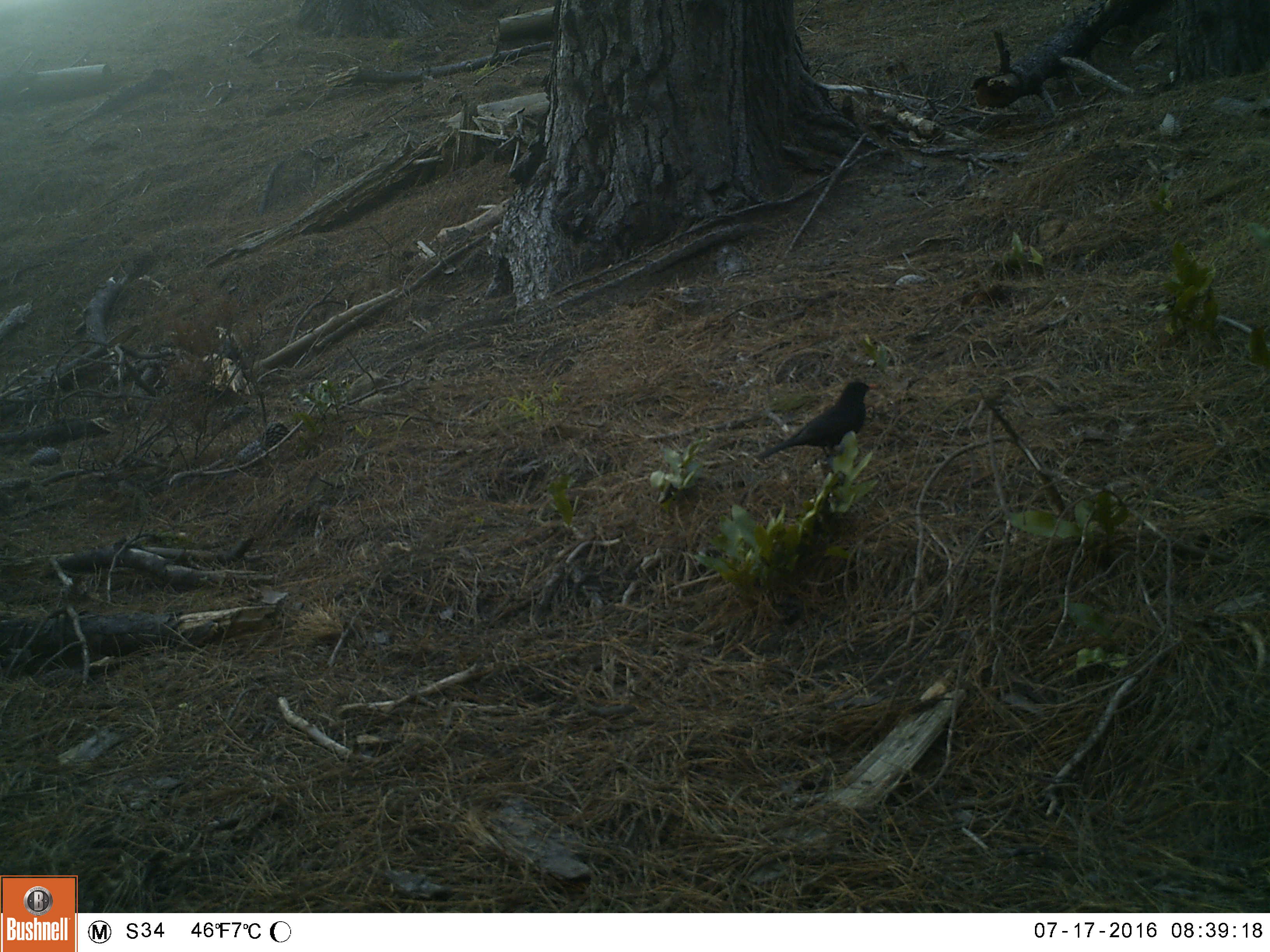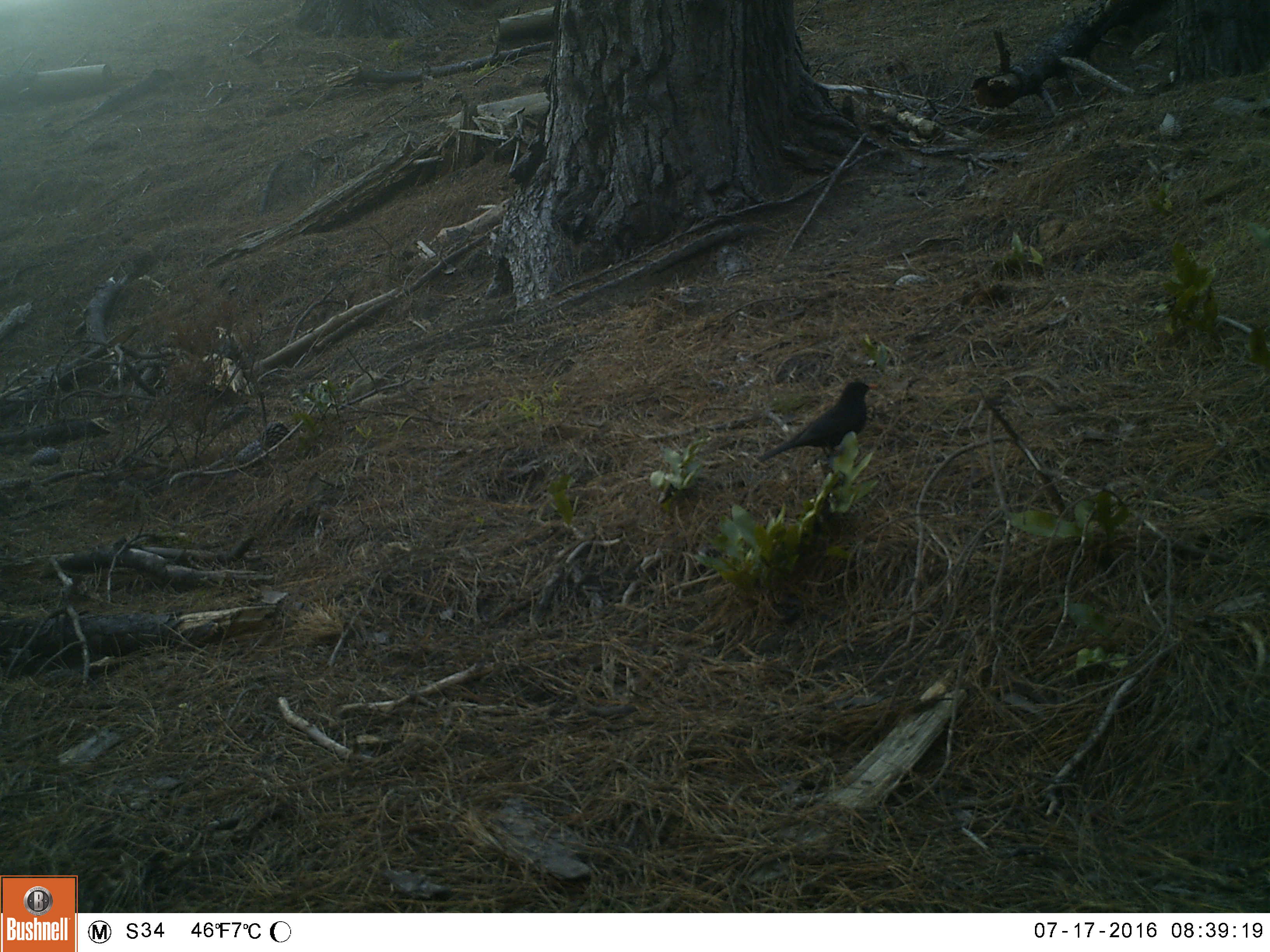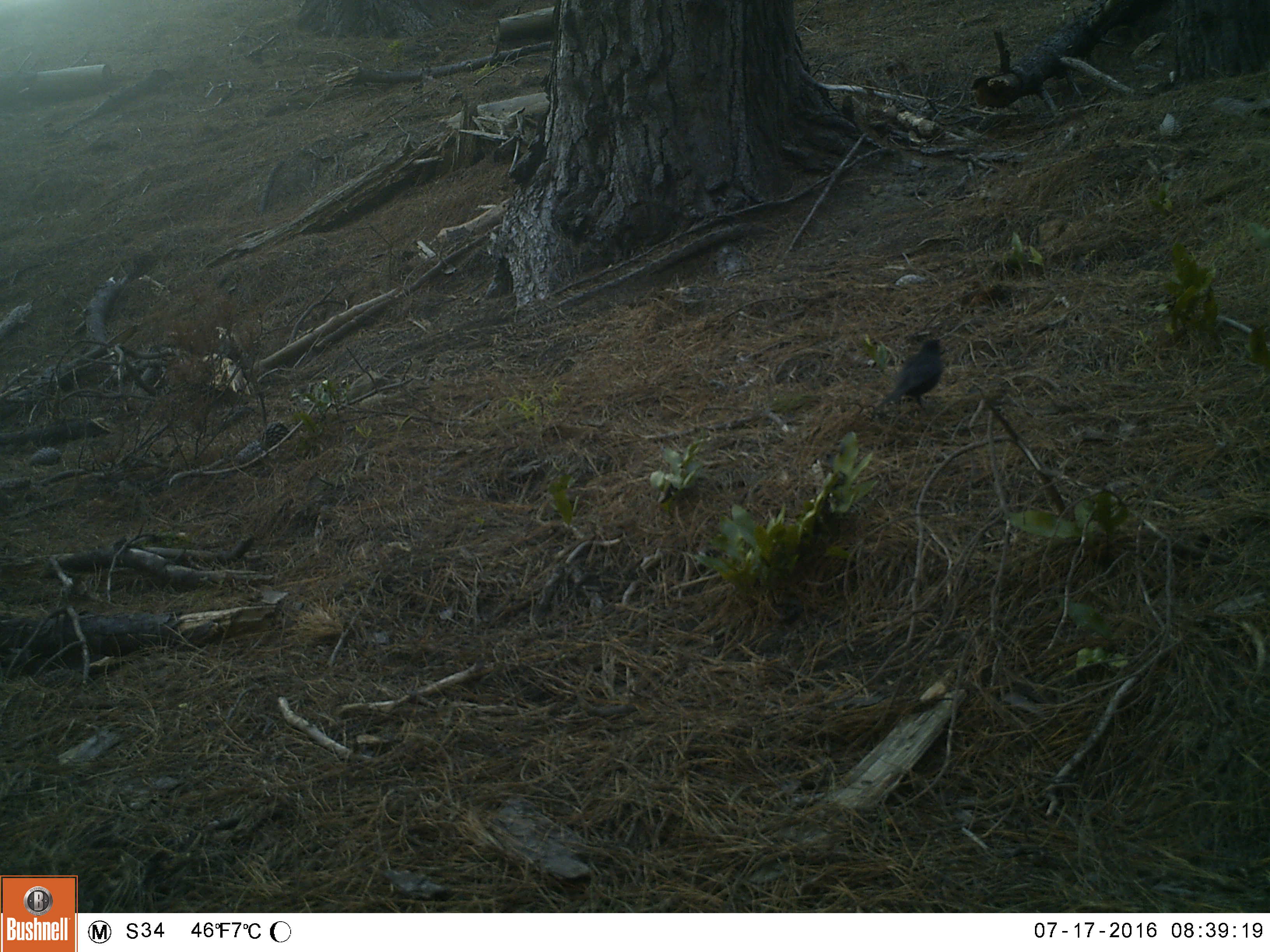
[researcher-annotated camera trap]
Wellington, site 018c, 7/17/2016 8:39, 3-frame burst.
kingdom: Animalia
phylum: Chordata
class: Aves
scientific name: Aves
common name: bird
Bird (Aves).